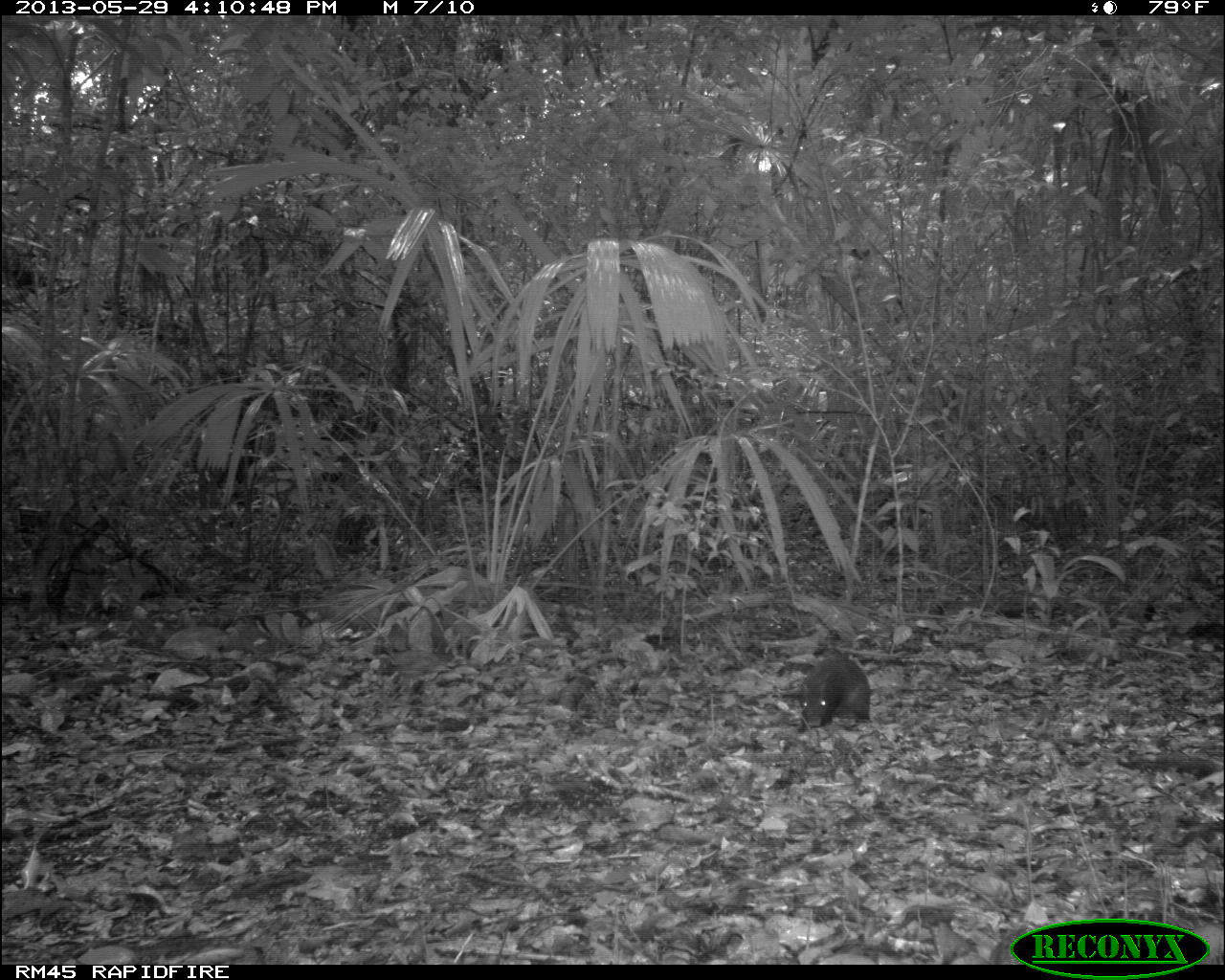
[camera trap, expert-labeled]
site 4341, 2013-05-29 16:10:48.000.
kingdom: Animalia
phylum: Chordata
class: Mammalia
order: Rodentia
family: Dasyproctidae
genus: Dasyprocta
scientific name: Dasyprocta punctata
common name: central american agouti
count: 1